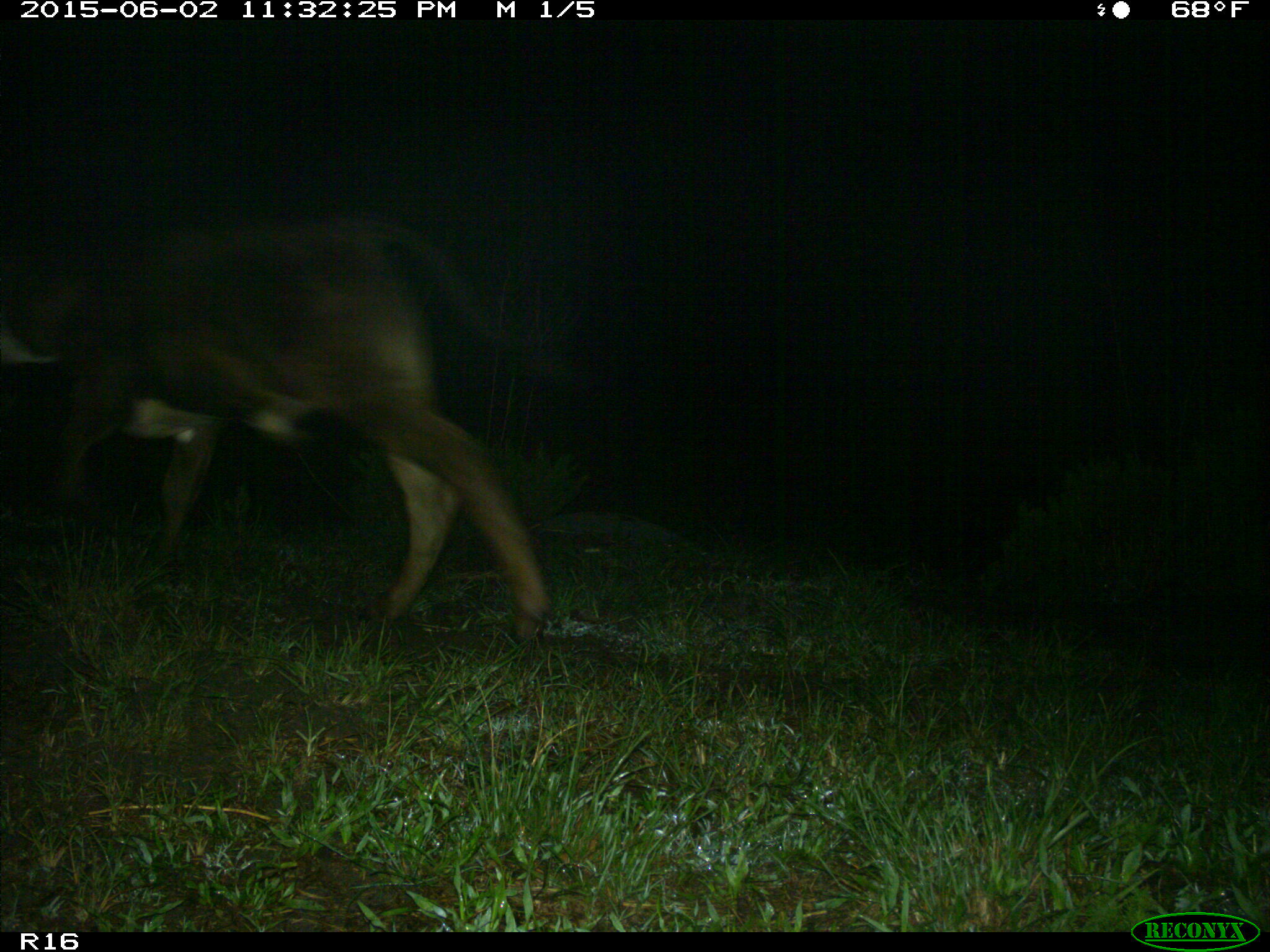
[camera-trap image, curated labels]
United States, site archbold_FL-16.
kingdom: Animalia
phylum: Chordata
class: Mammalia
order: Artiodactyla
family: Bovidae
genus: Bos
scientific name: Bos taurus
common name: domestic cow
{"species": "Bos taurus (domestic cow)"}